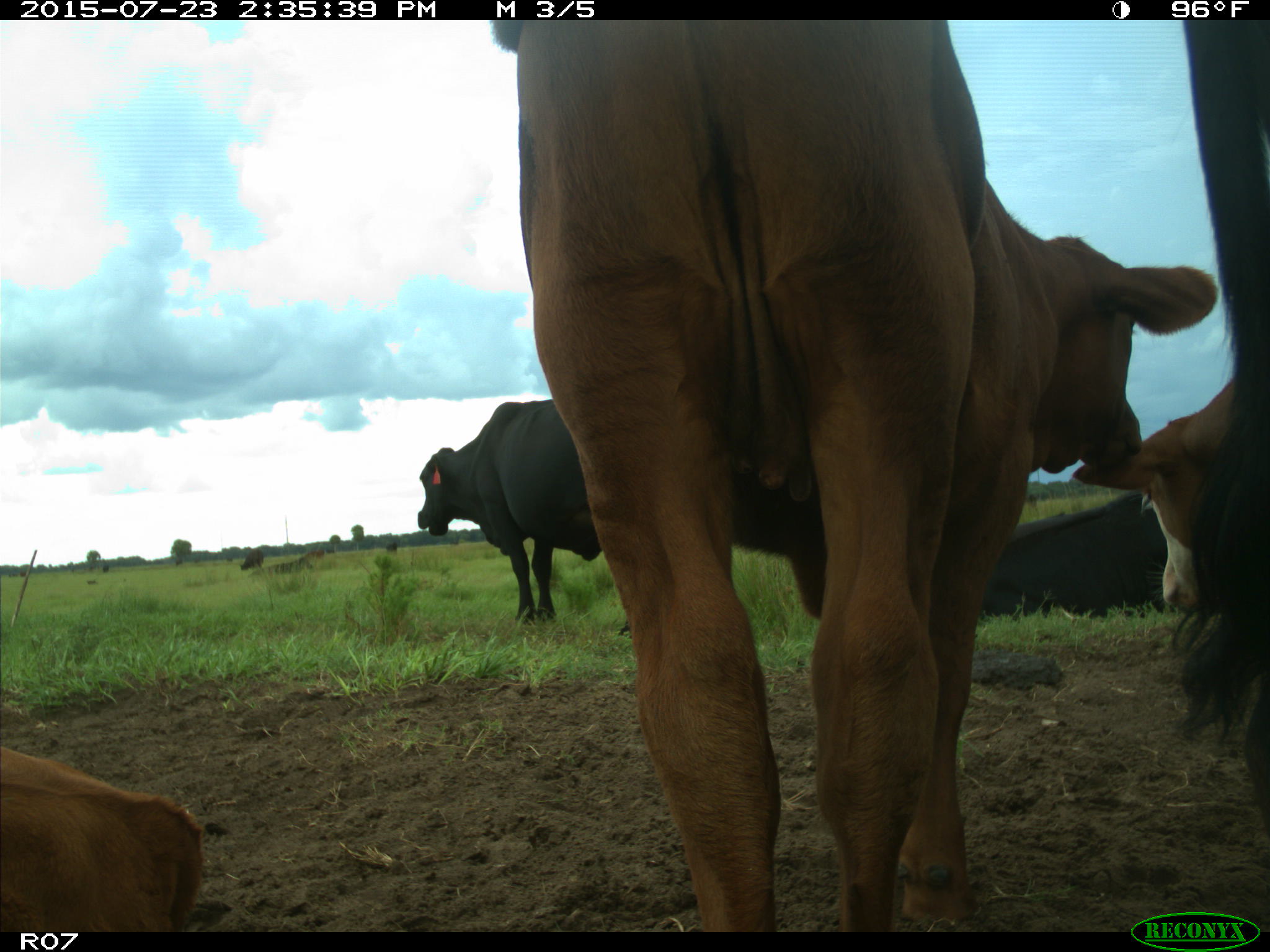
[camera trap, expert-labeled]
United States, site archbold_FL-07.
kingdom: Animalia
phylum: Chordata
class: Mammalia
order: Artiodactyla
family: Bovidae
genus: Bos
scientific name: Bos taurus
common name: domestic cow